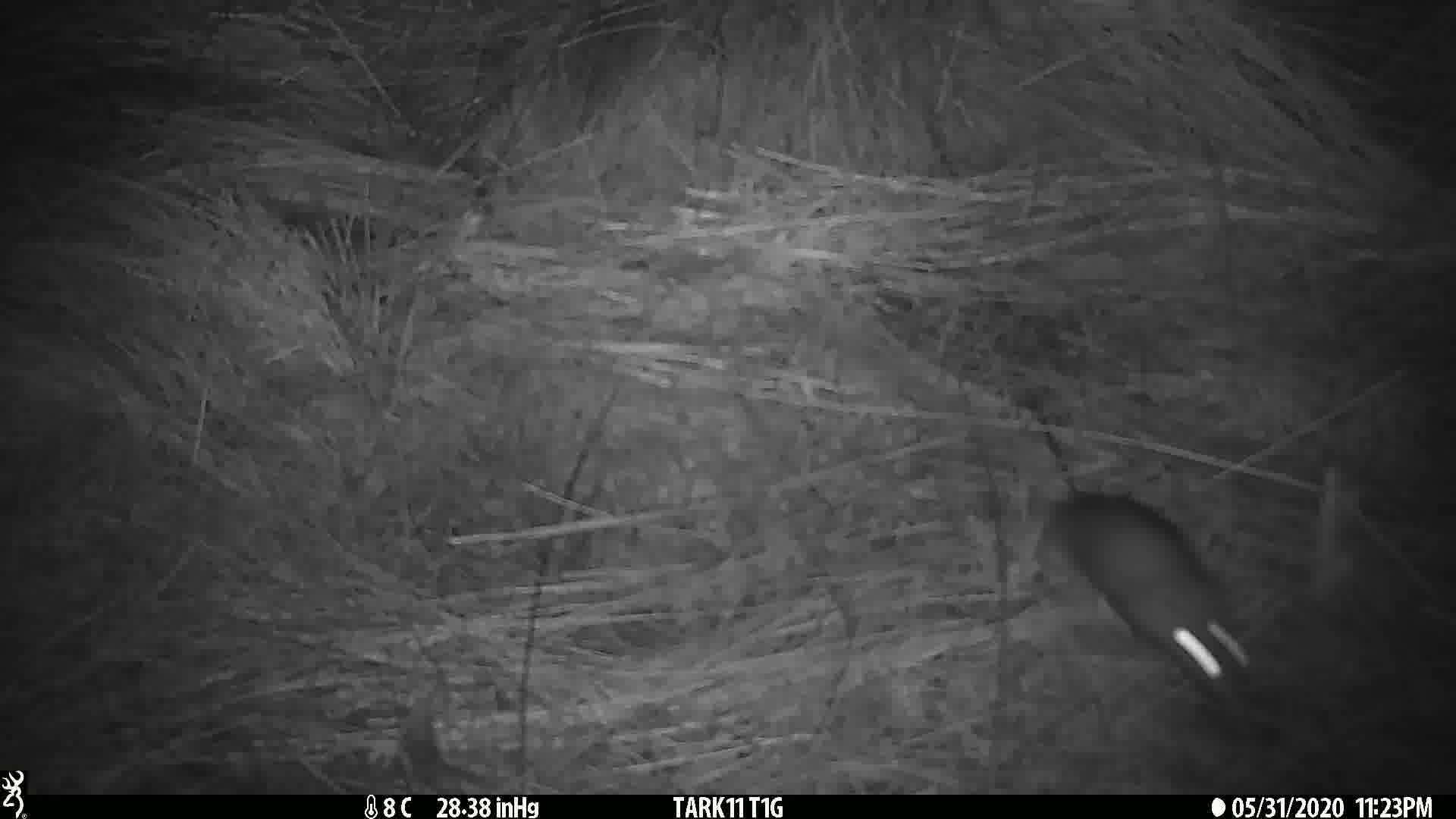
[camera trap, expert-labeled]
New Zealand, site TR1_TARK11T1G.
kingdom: Animalia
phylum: Chordata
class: Mammalia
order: Rodentia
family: Muridae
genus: Rattus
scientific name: Rattus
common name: rat